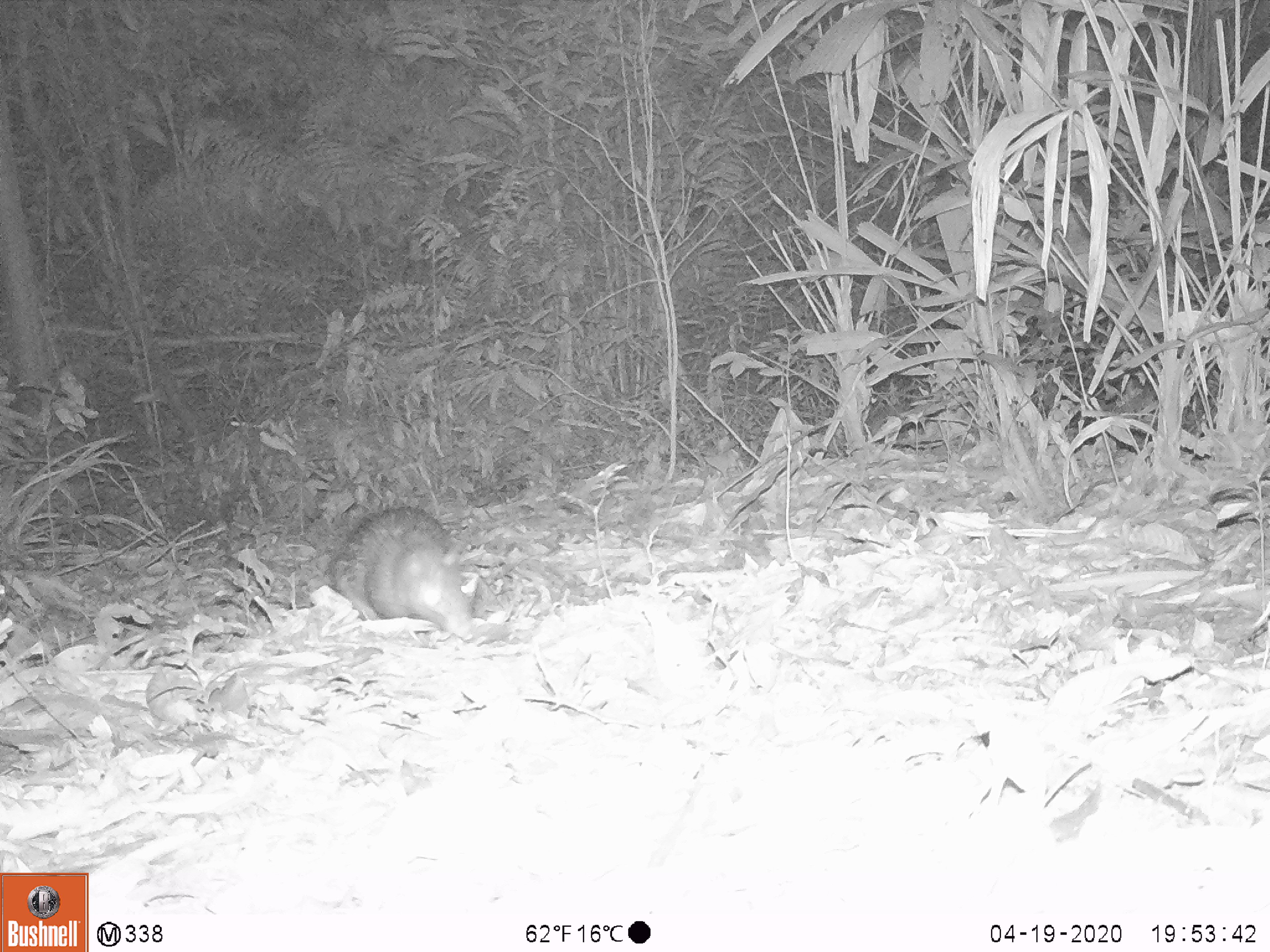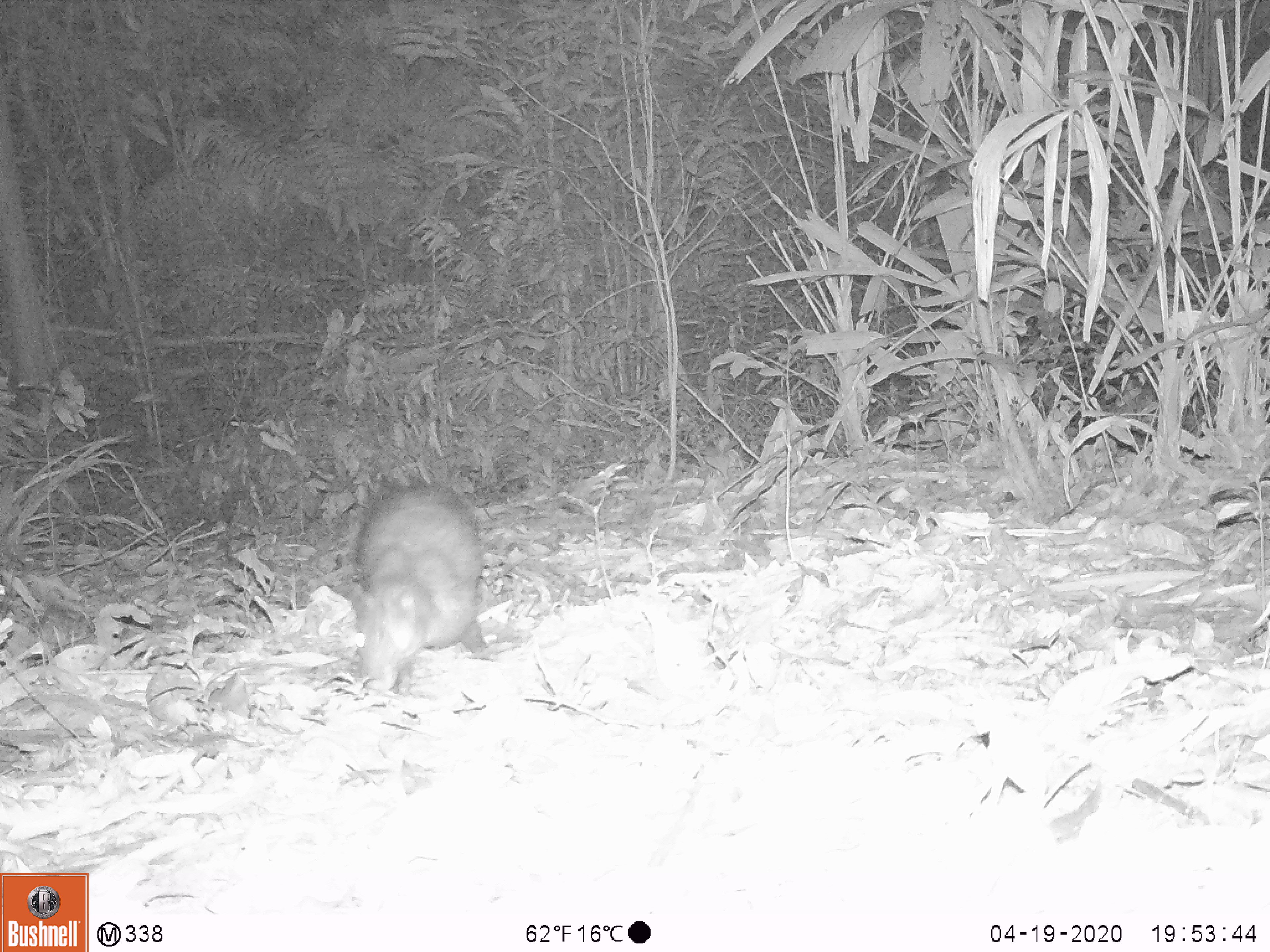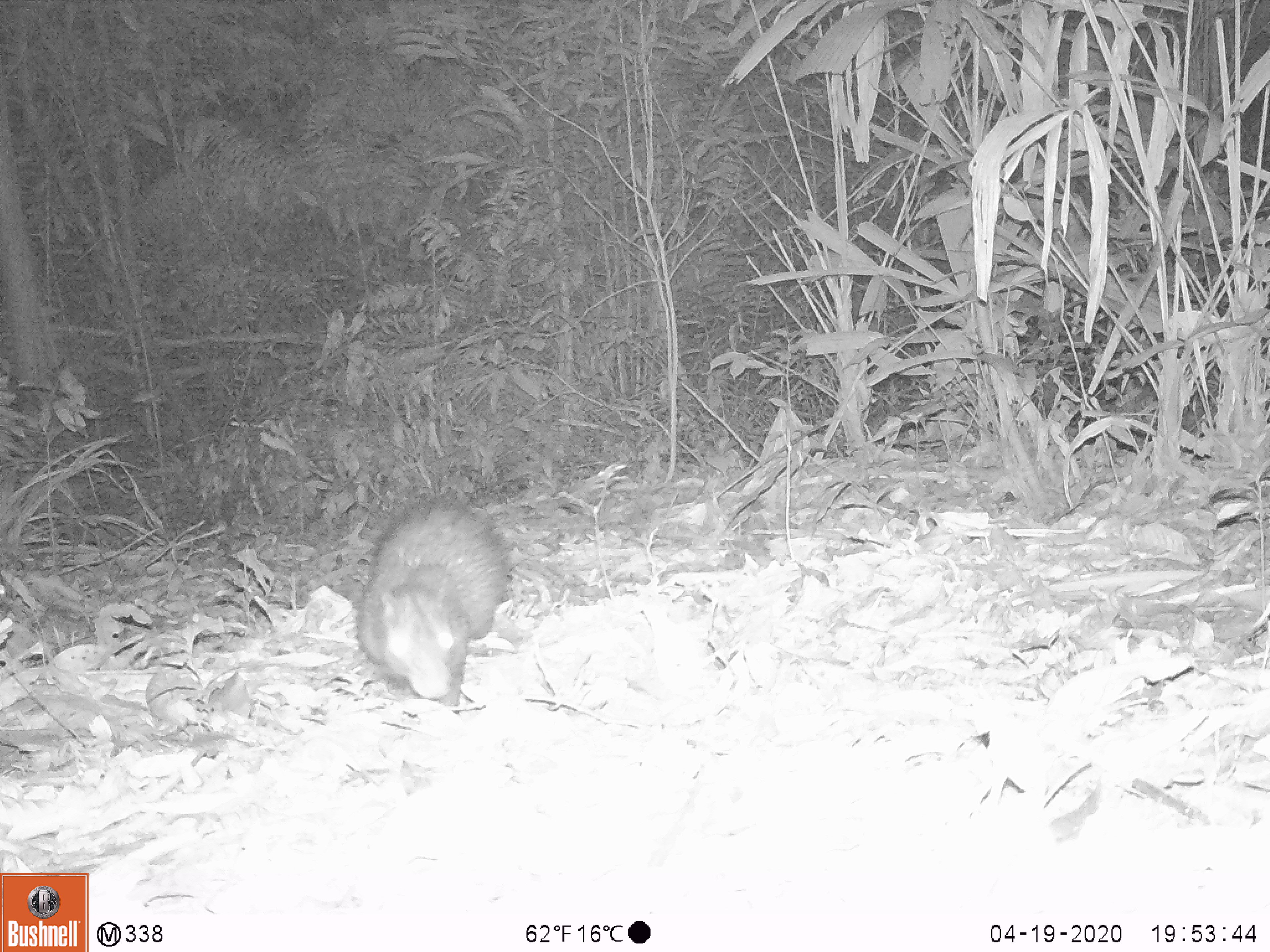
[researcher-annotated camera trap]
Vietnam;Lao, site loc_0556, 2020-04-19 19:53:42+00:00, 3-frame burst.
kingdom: Animalia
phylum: Chordata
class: Mammalia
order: Rodentia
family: Hystricidae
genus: Atherurus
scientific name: Atherurus macrourus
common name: asiatic brush-tailed porcupine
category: asiatic brush tailed porcupine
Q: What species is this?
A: Asiatic brush tailed porcupine (asiatic brush-tailed porcupine) (Atherurus macrourus).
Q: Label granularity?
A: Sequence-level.